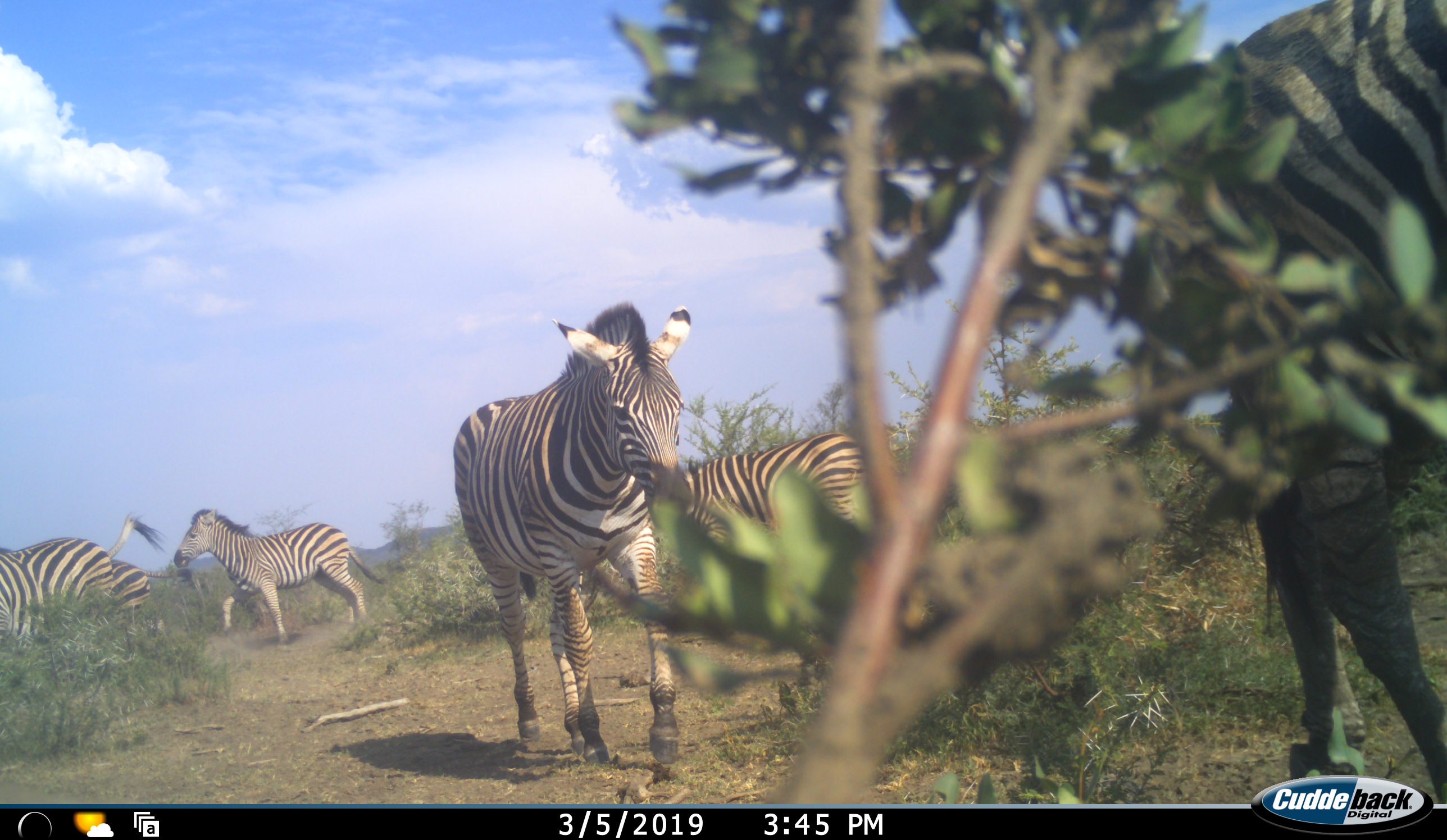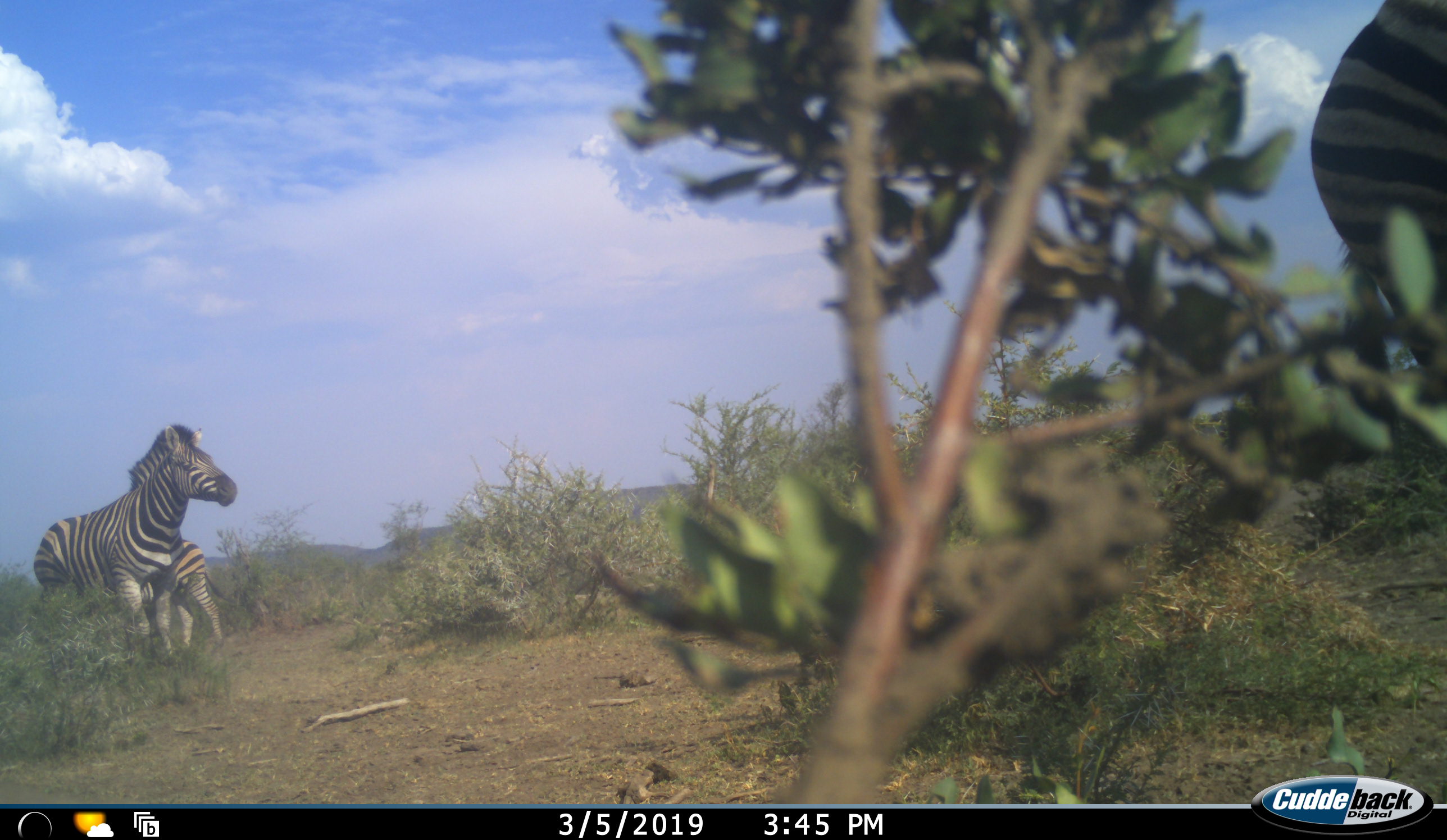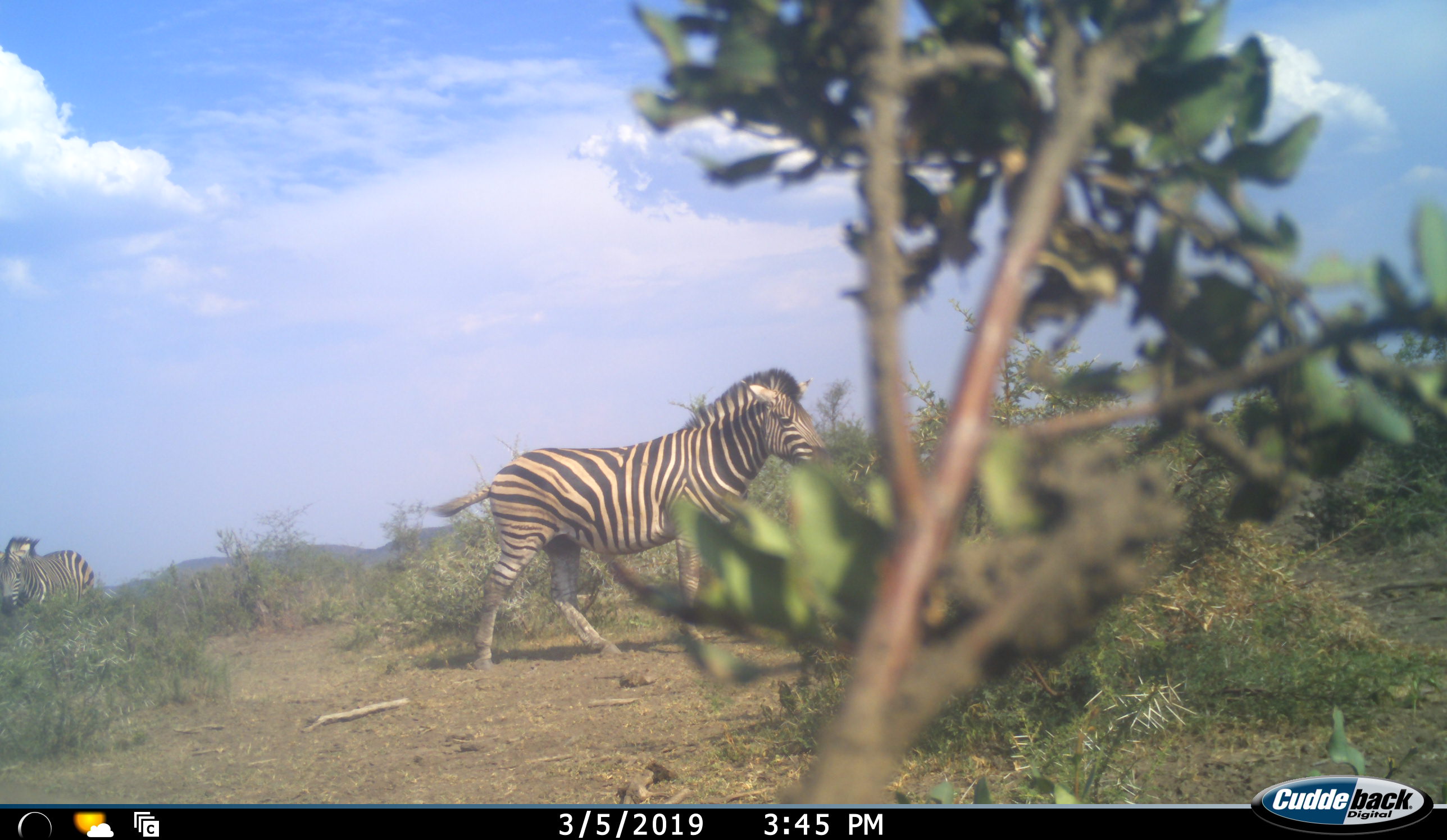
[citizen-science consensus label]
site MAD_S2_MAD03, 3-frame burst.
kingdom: Animalia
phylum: Chordata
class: Mammalia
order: Perissodactyla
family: Equidae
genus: Equus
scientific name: Equus quagga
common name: plains zebra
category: zebraplains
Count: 6.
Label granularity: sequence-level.